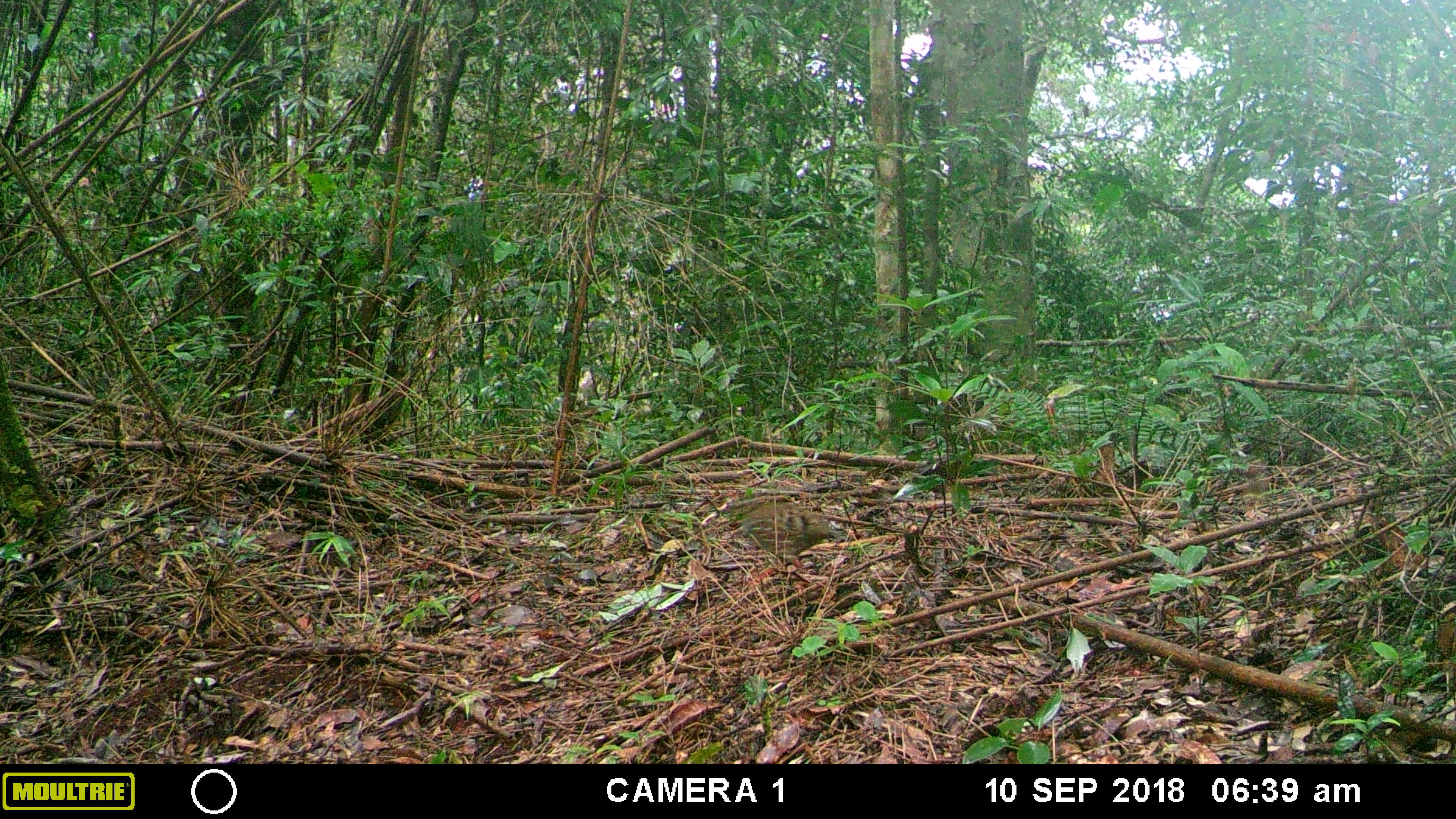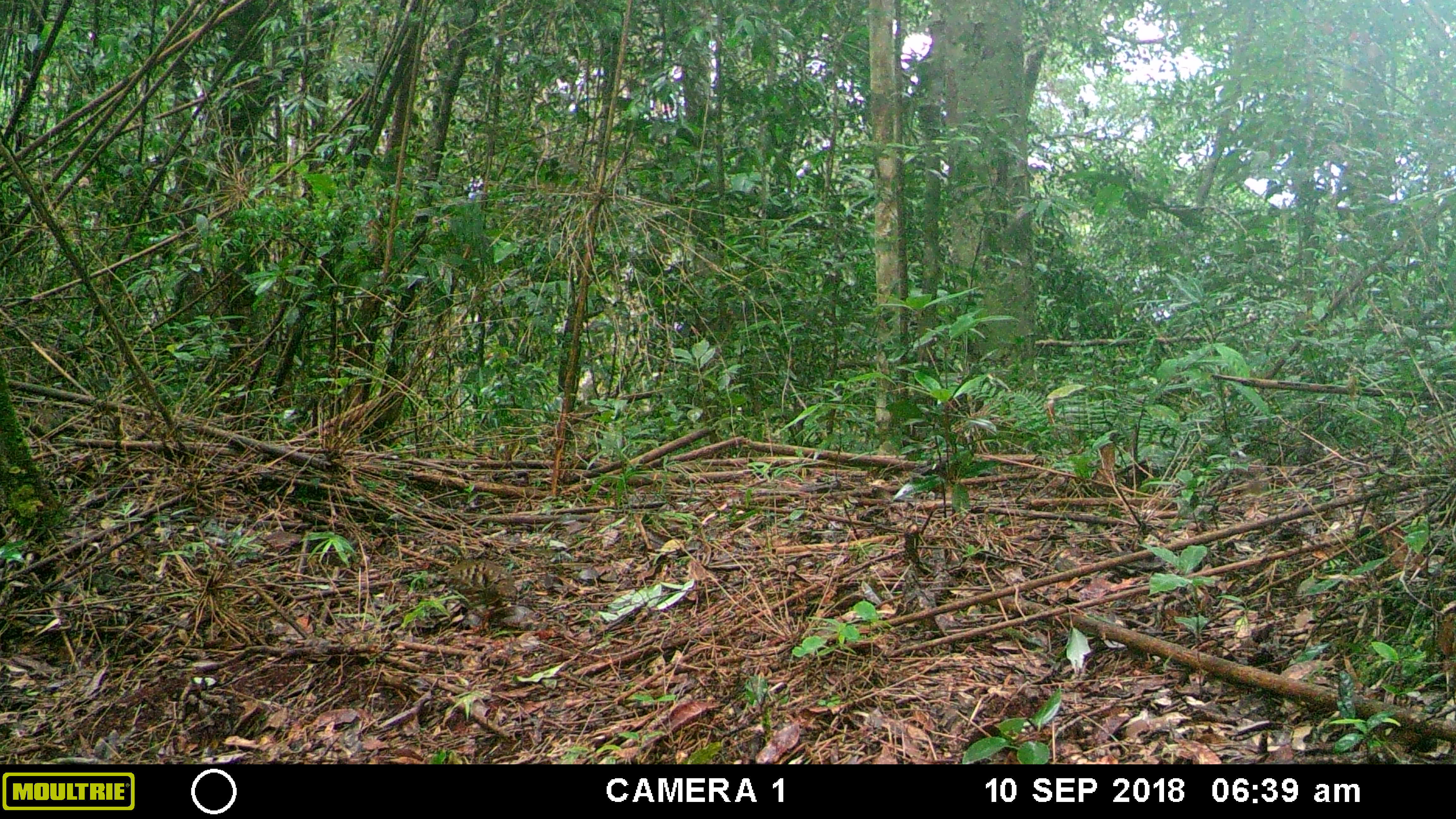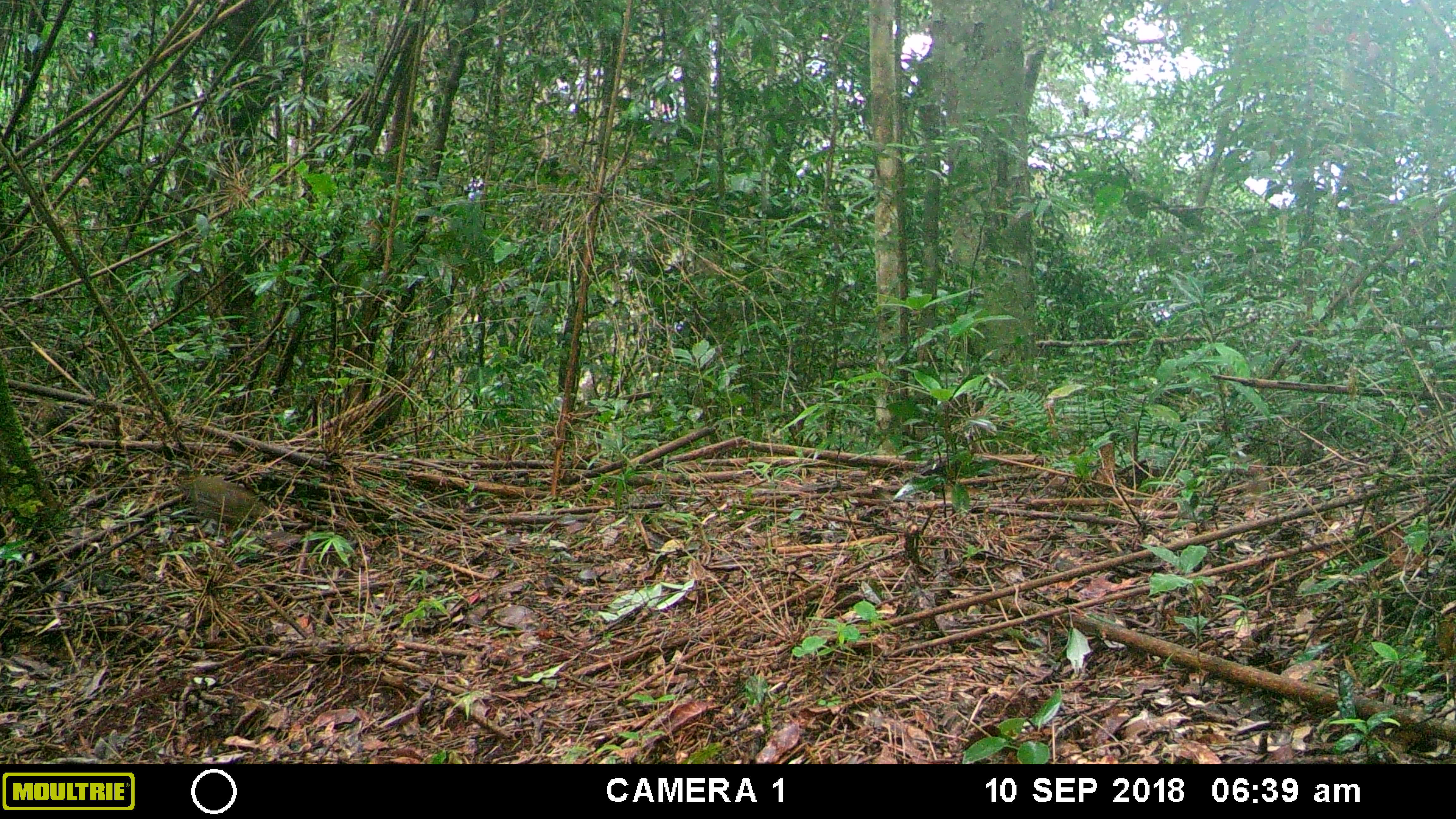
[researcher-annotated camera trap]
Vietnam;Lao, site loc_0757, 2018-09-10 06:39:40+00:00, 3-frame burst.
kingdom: Animalia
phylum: Chordata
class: Aves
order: Galliformes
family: Phasianidae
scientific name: Phasianidae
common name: partridge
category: unidentified partridge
Unidentified partridge (partridge) (Phasianidae). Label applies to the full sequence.